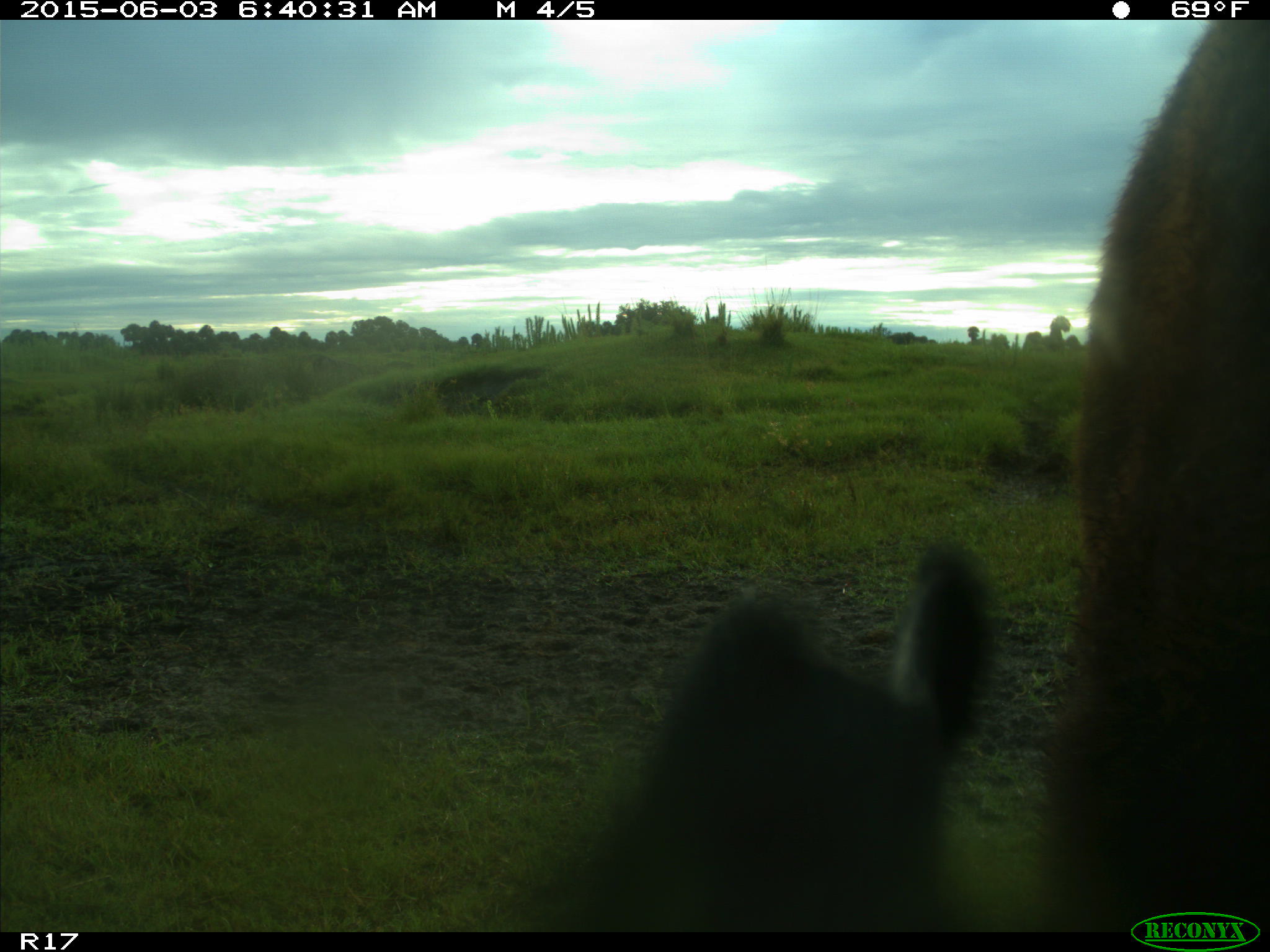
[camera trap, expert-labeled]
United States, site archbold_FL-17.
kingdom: Animalia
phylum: Chordata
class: Mammalia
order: Artiodactyla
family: Bovidae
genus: Bos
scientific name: Bos taurus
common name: domestic cow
Bos taurus (domestic cow).